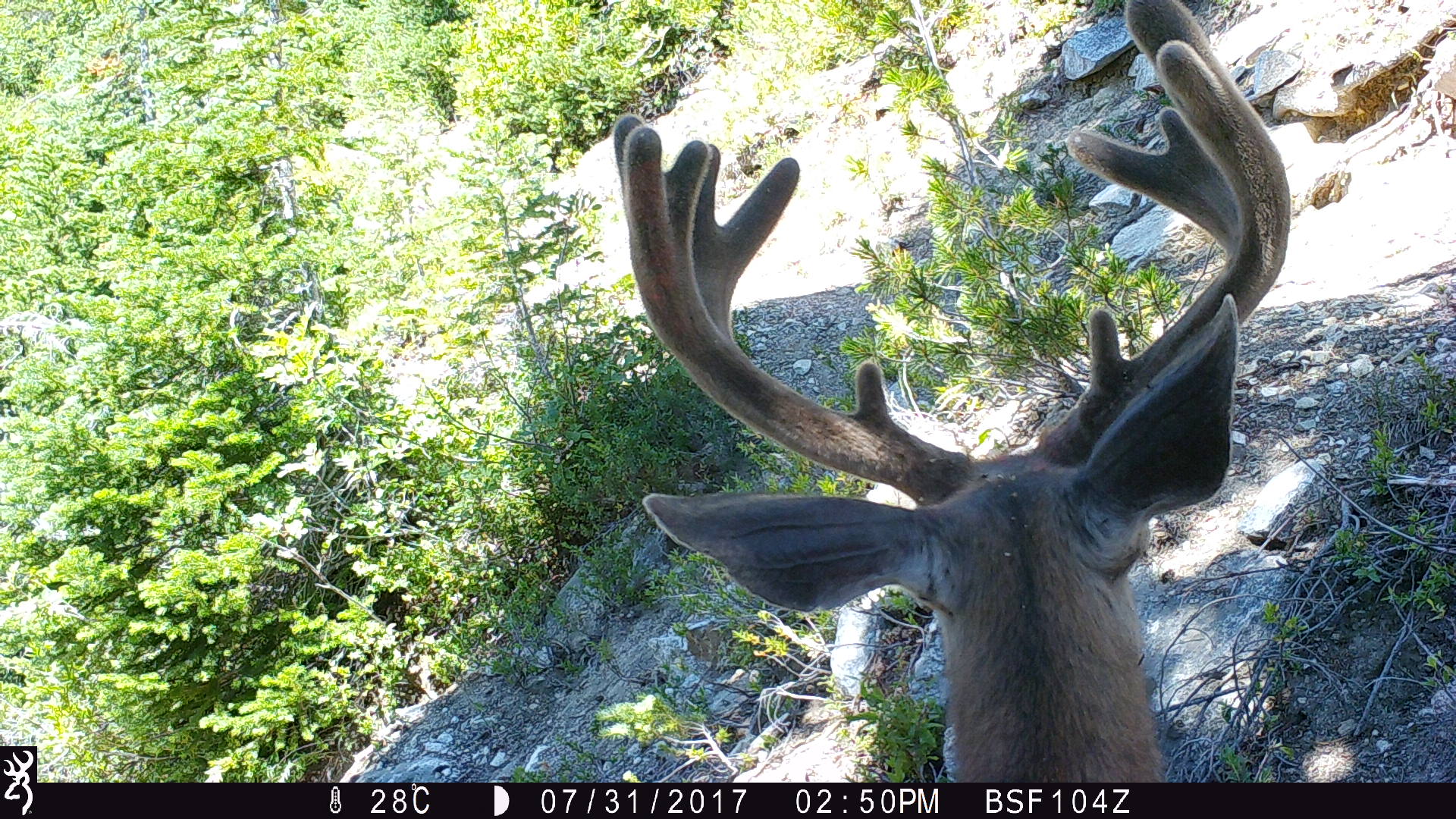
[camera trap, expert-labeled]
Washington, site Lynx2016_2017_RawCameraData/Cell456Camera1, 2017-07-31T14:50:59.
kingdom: Animalia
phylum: Chordata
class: Mammalia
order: Artiodactyla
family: Cervidae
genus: Odocoileus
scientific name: Odocoileus hemionus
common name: mule deer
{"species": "Odocoileus hemionus (mule deer)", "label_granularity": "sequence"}